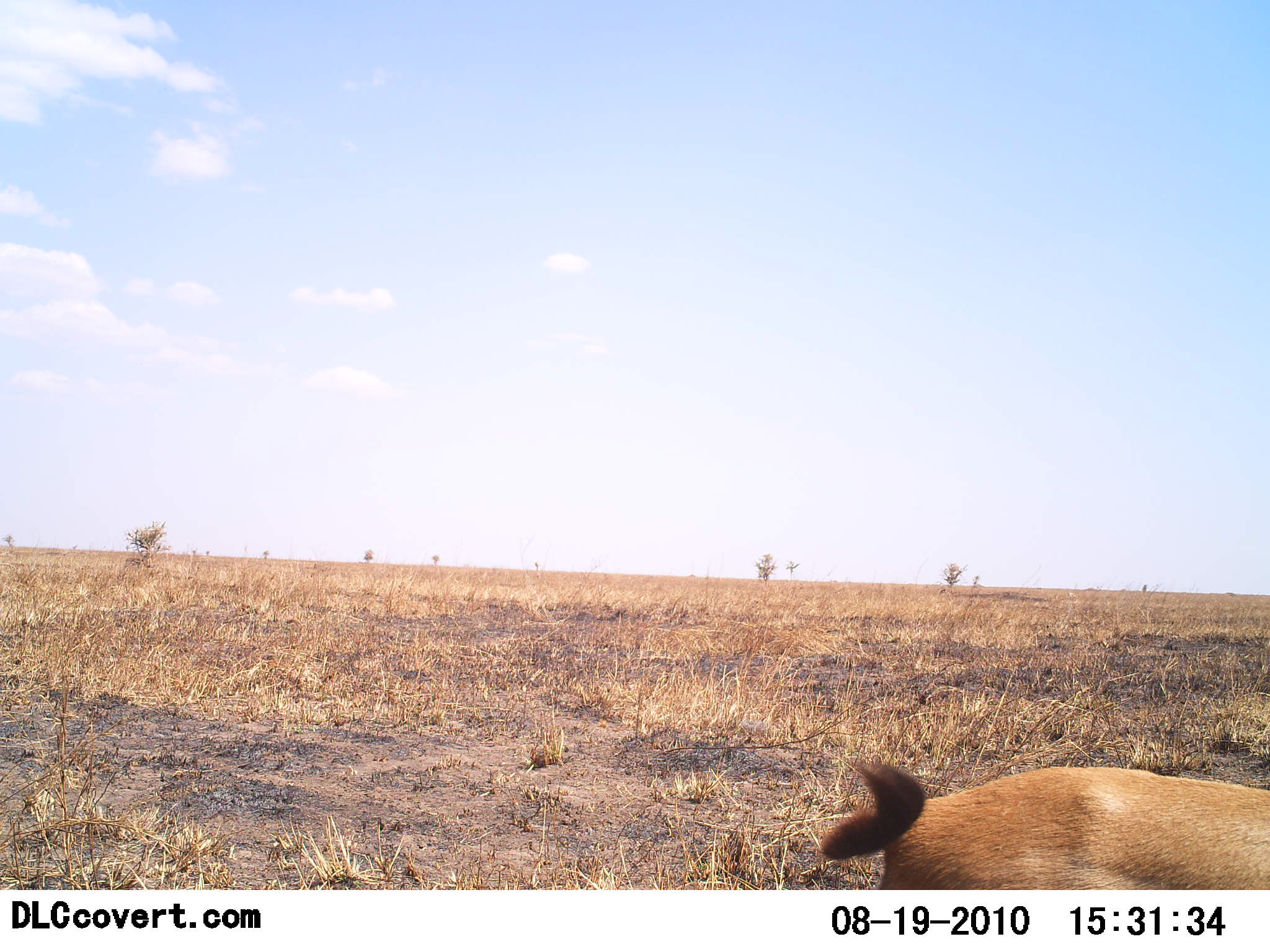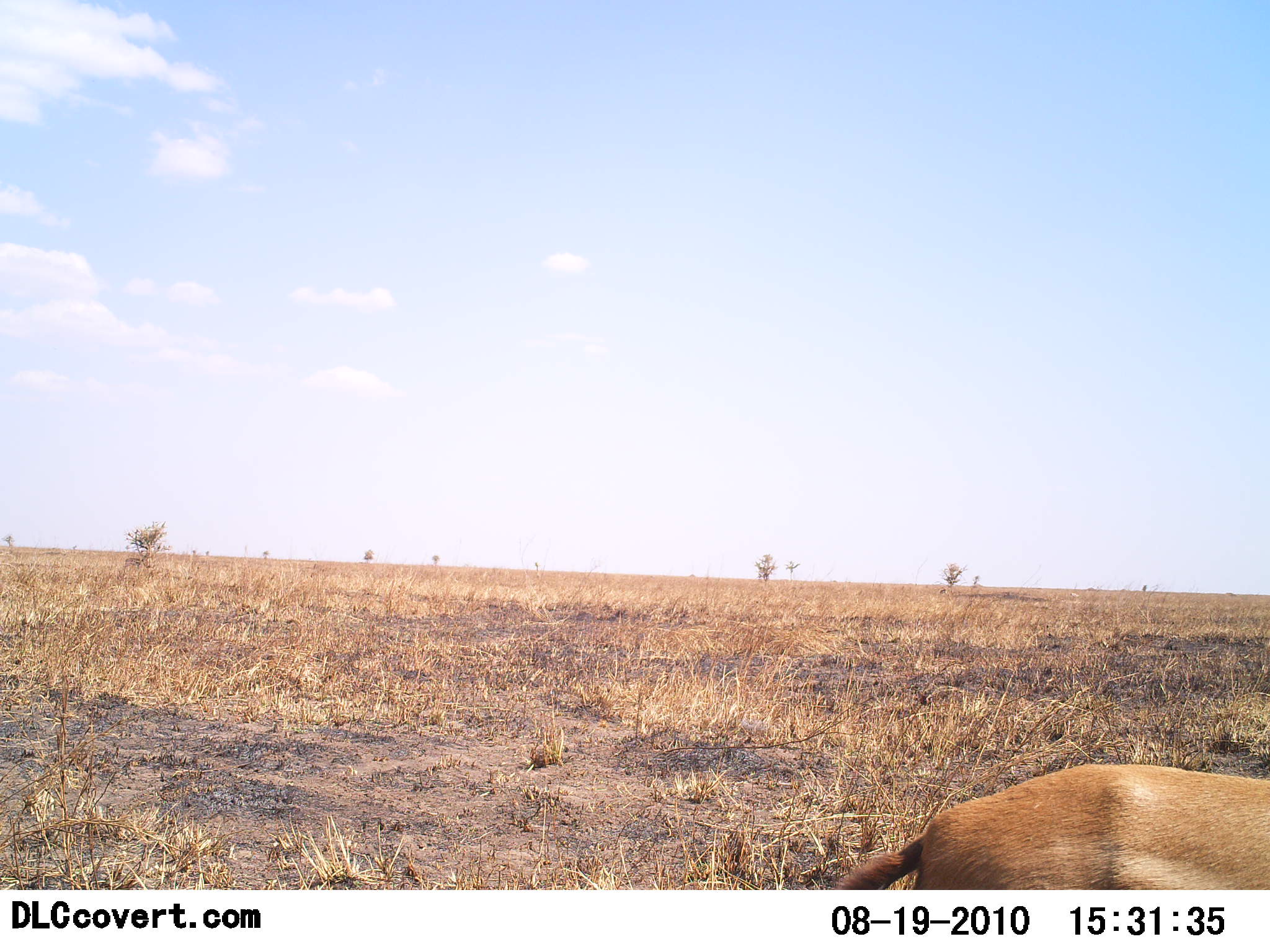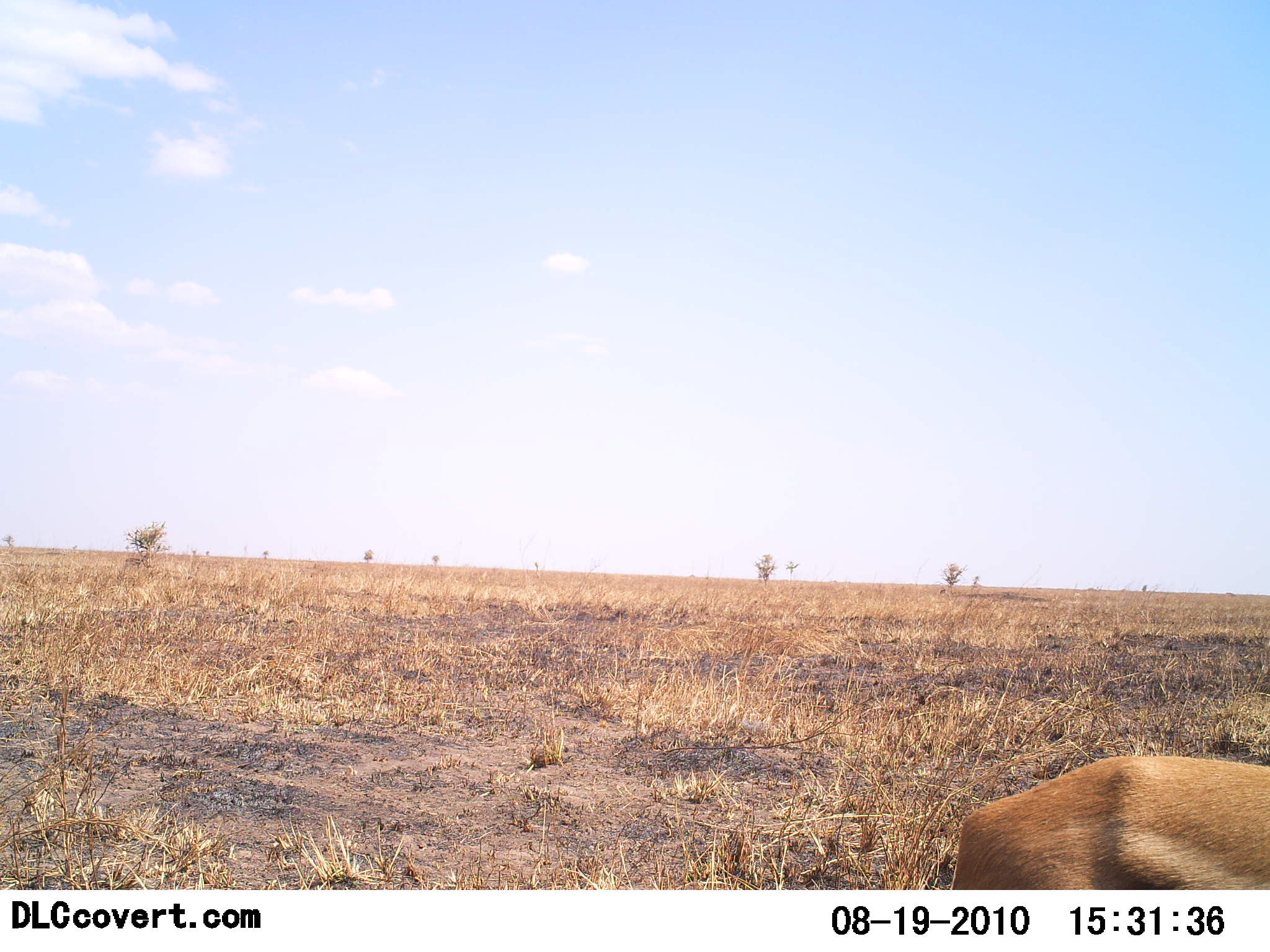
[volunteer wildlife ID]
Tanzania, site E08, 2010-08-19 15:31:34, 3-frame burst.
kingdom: Animalia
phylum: Chordata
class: Mammalia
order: Artiodactyla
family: Bovidae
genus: Eudorcas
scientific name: Eudorcas thomsonii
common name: thomson's gazelle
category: gazellethomsons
Gazellethomsons (thomson's gazelle) (Eudorcas thomsonii), count 1. Behavior (volunteer vote fractions): standing 62%, resting 8%, moving 31%, interacting 0%. Young present (vote fraction): 0%. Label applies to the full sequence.